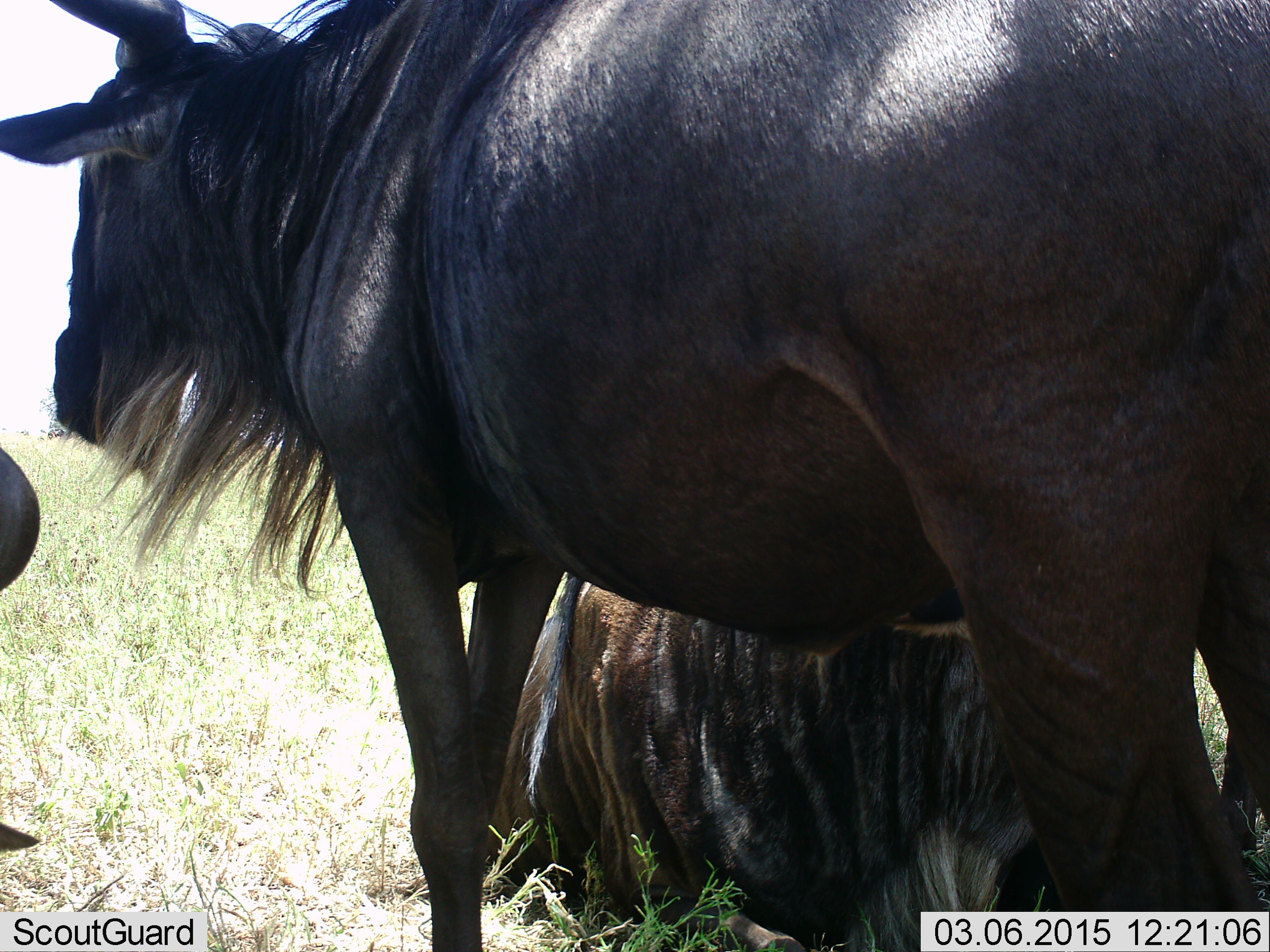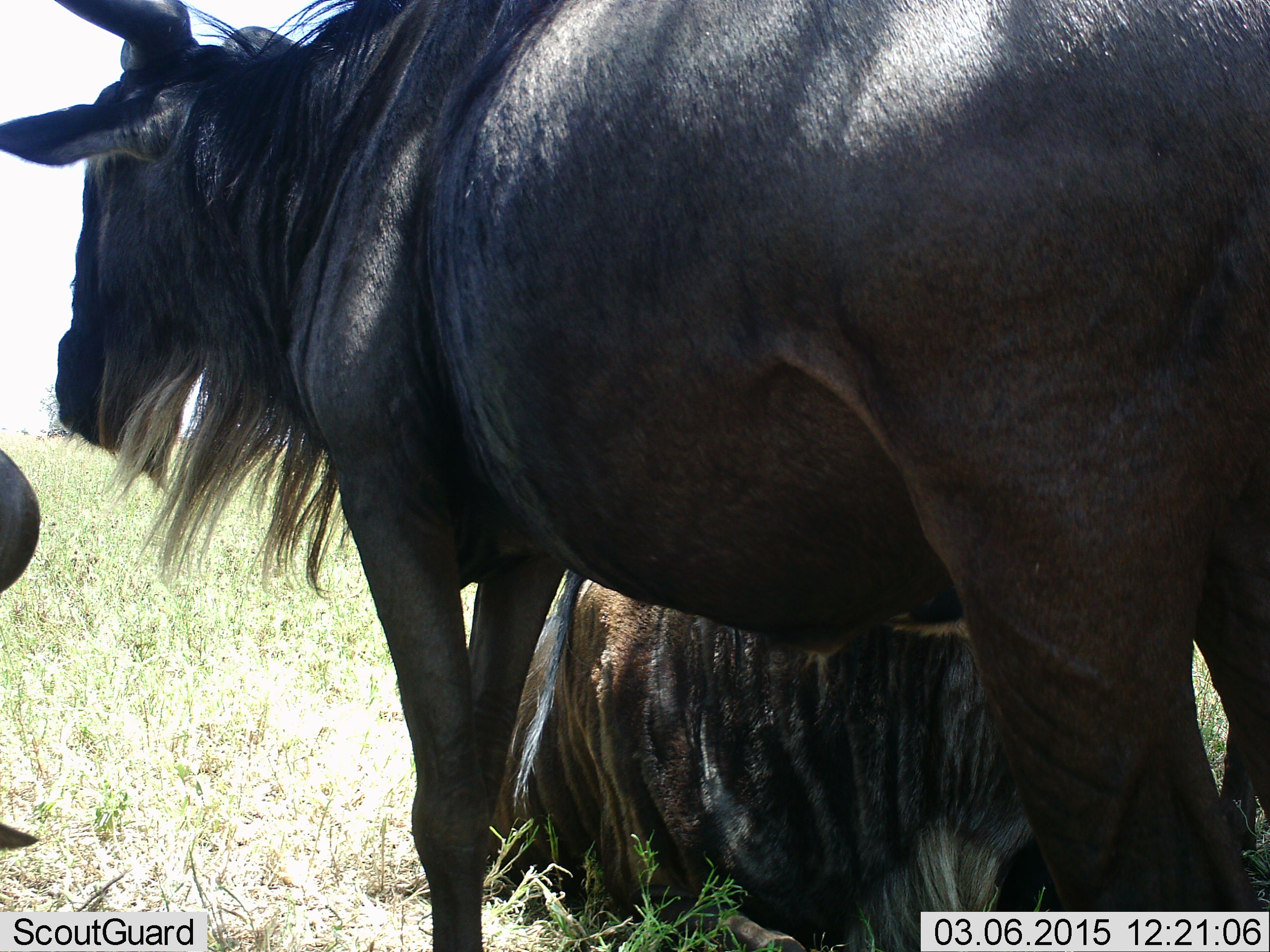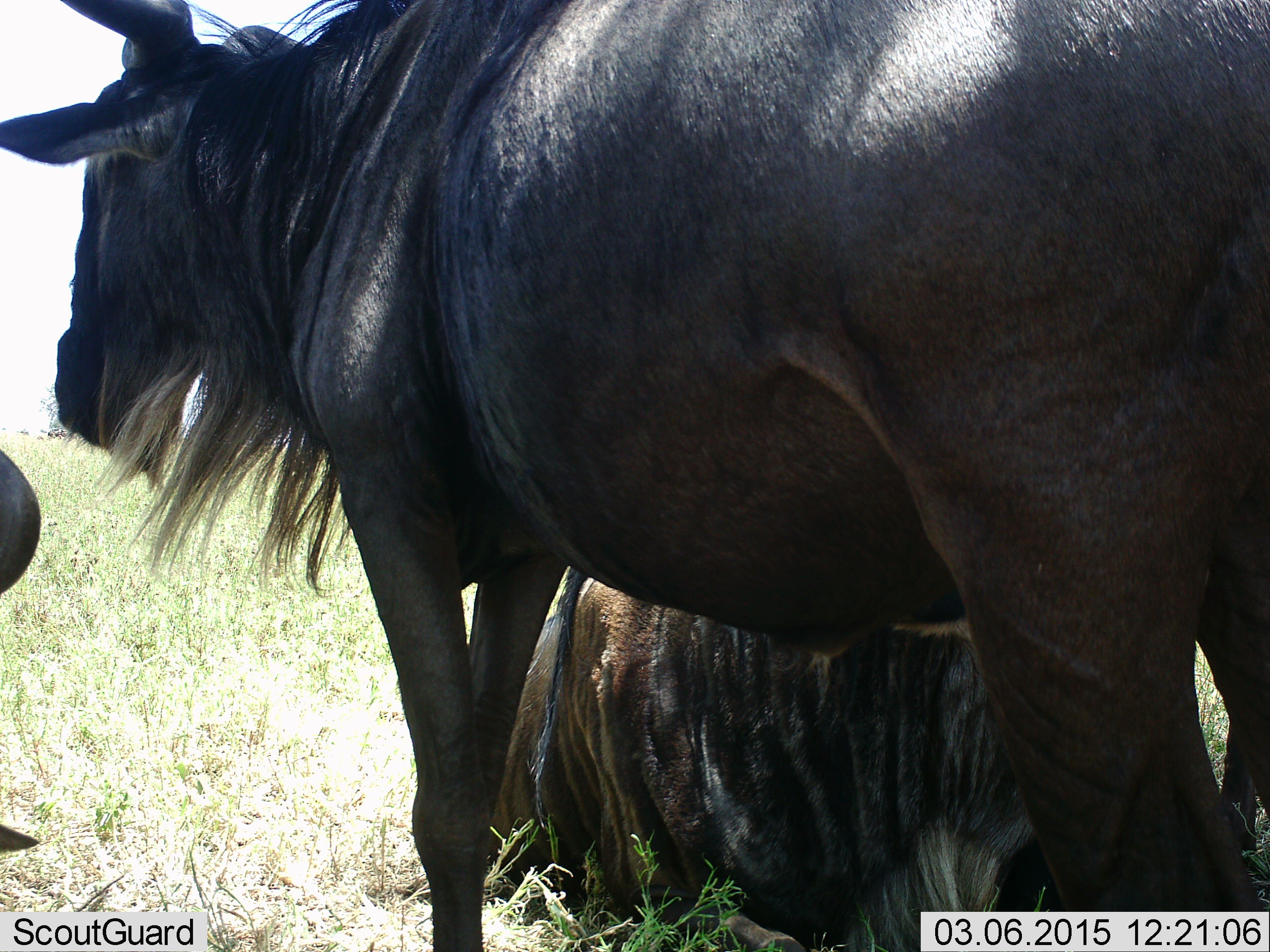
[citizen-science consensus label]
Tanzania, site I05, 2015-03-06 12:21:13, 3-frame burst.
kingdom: Animalia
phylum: Chordata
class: Mammalia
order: Artiodactyla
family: Bovidae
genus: Connochaetes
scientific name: Connochaetes taurinus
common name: blue wildebeest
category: wildebeest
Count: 3.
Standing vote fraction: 90%.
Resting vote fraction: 90%.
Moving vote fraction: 0%.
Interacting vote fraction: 0%.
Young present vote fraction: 0%.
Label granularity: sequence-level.